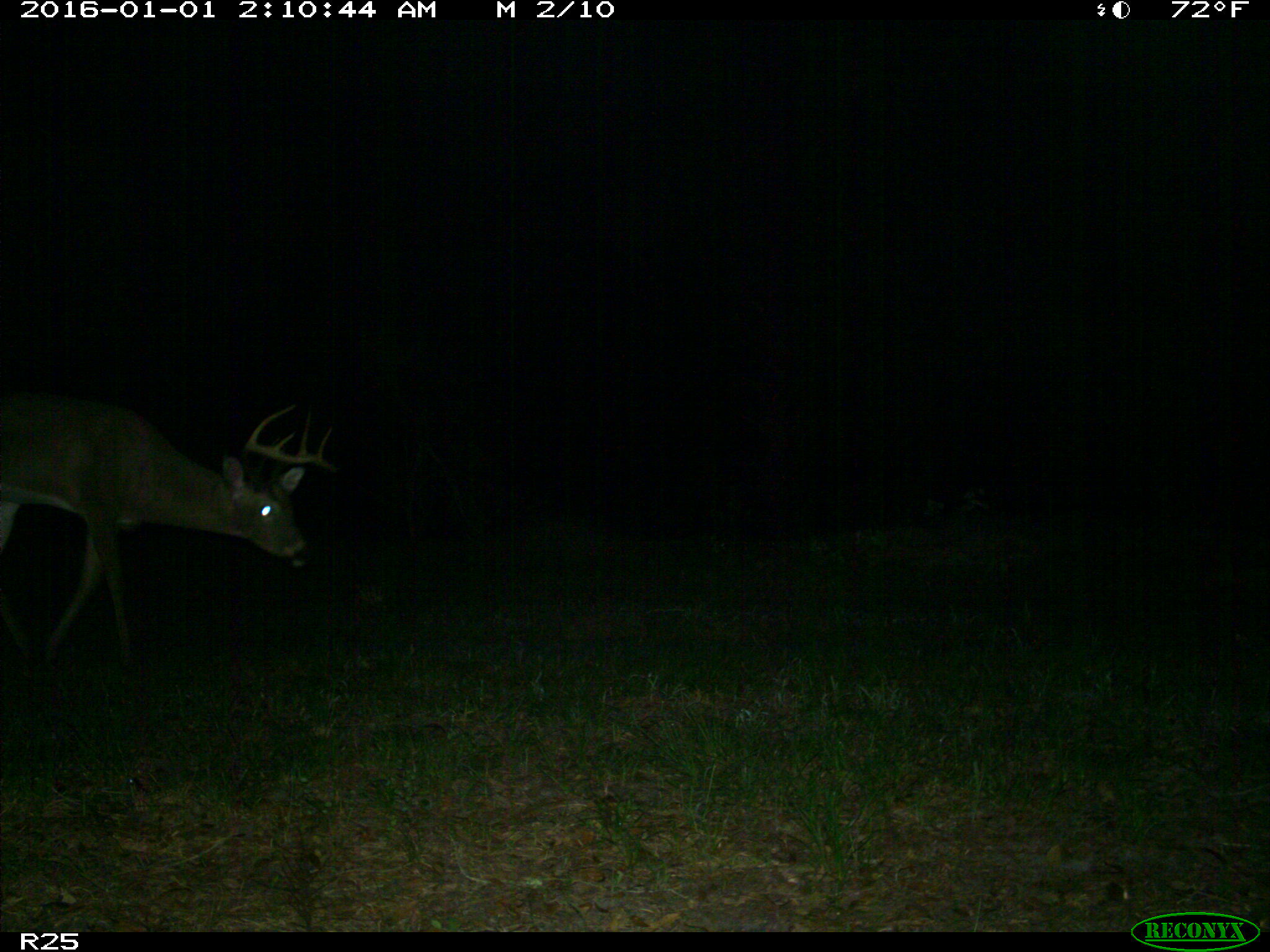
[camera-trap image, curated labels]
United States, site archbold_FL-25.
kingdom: Animalia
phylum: Chordata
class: Mammalia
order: Artiodactyla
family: Cervidae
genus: Odocoileus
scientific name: Odocoileus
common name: deer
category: unidentified deer